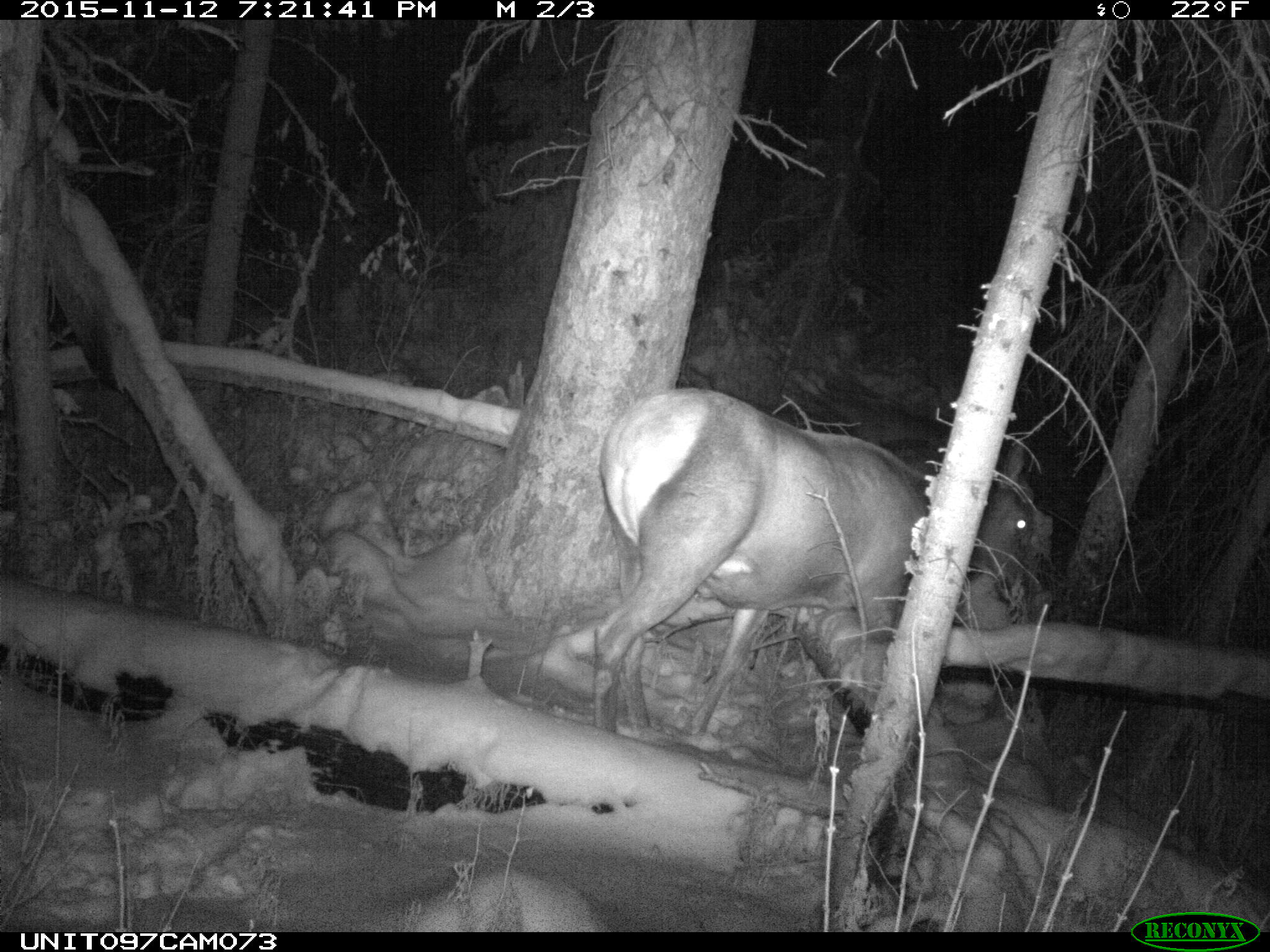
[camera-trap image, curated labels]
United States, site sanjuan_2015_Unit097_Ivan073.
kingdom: Animalia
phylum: Chordata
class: Mammalia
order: Artiodactyla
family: Cervidae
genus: Cervus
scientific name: Cervus elaphus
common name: red deer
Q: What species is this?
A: Cervus elaphus (red deer).